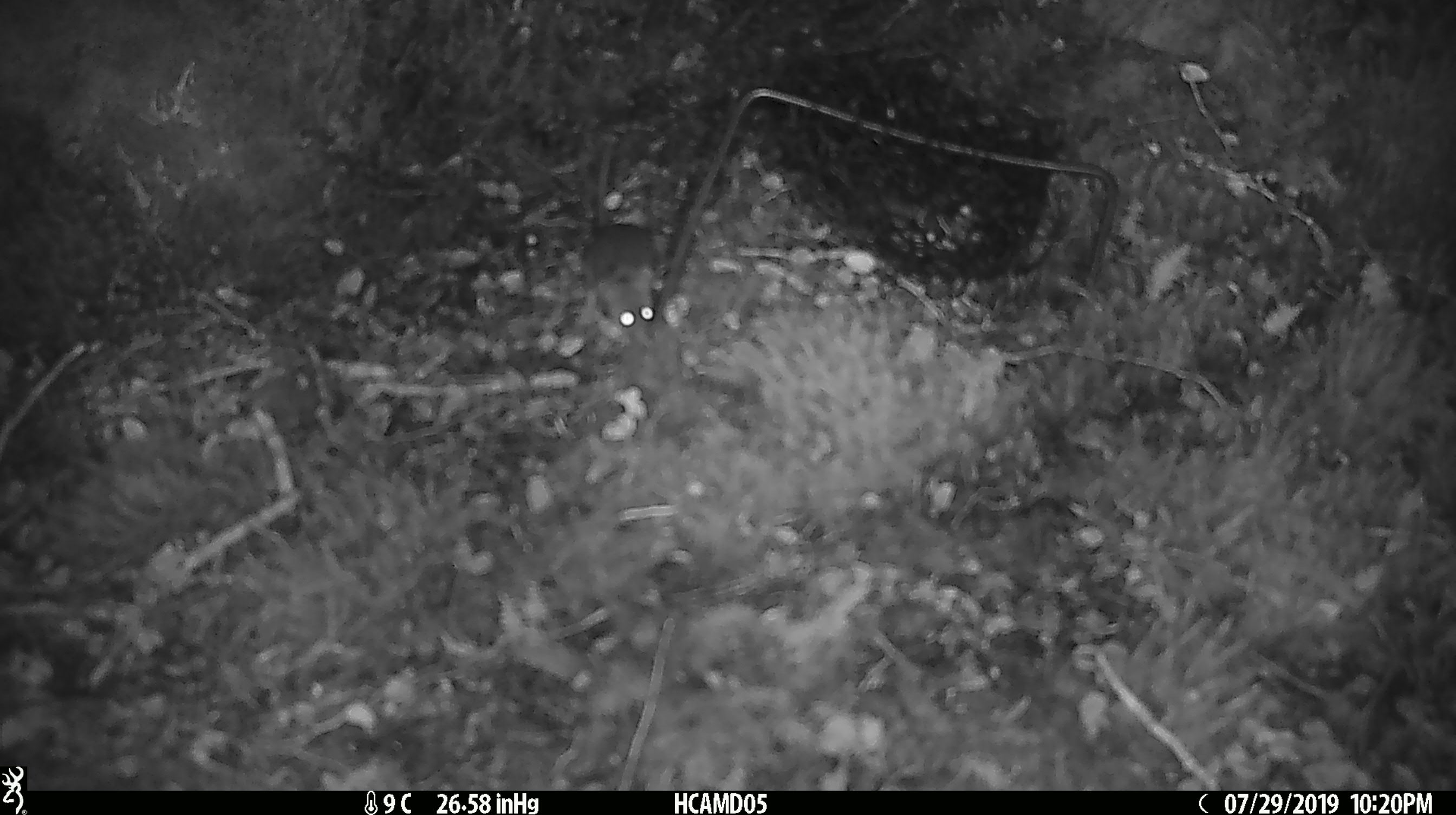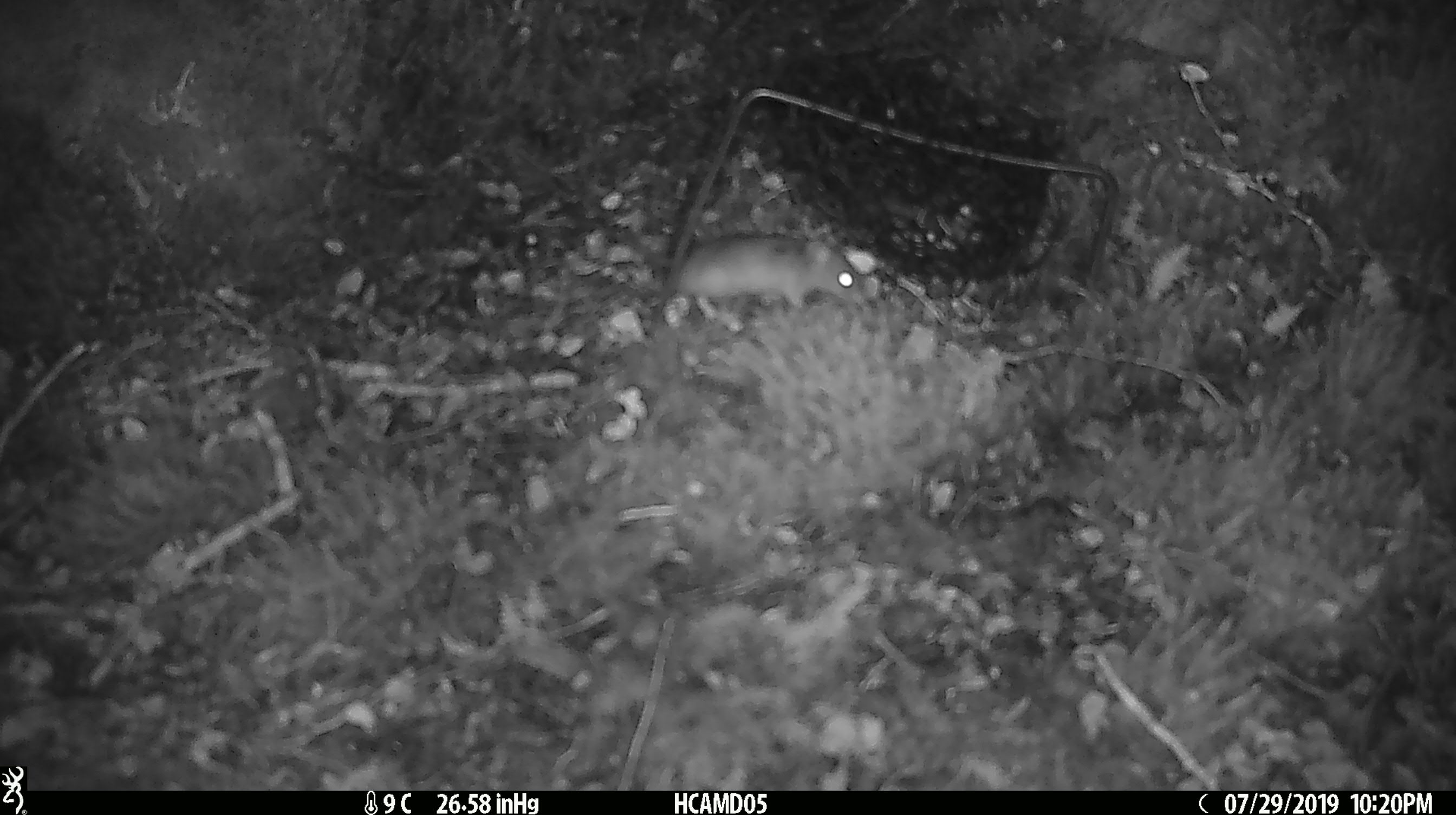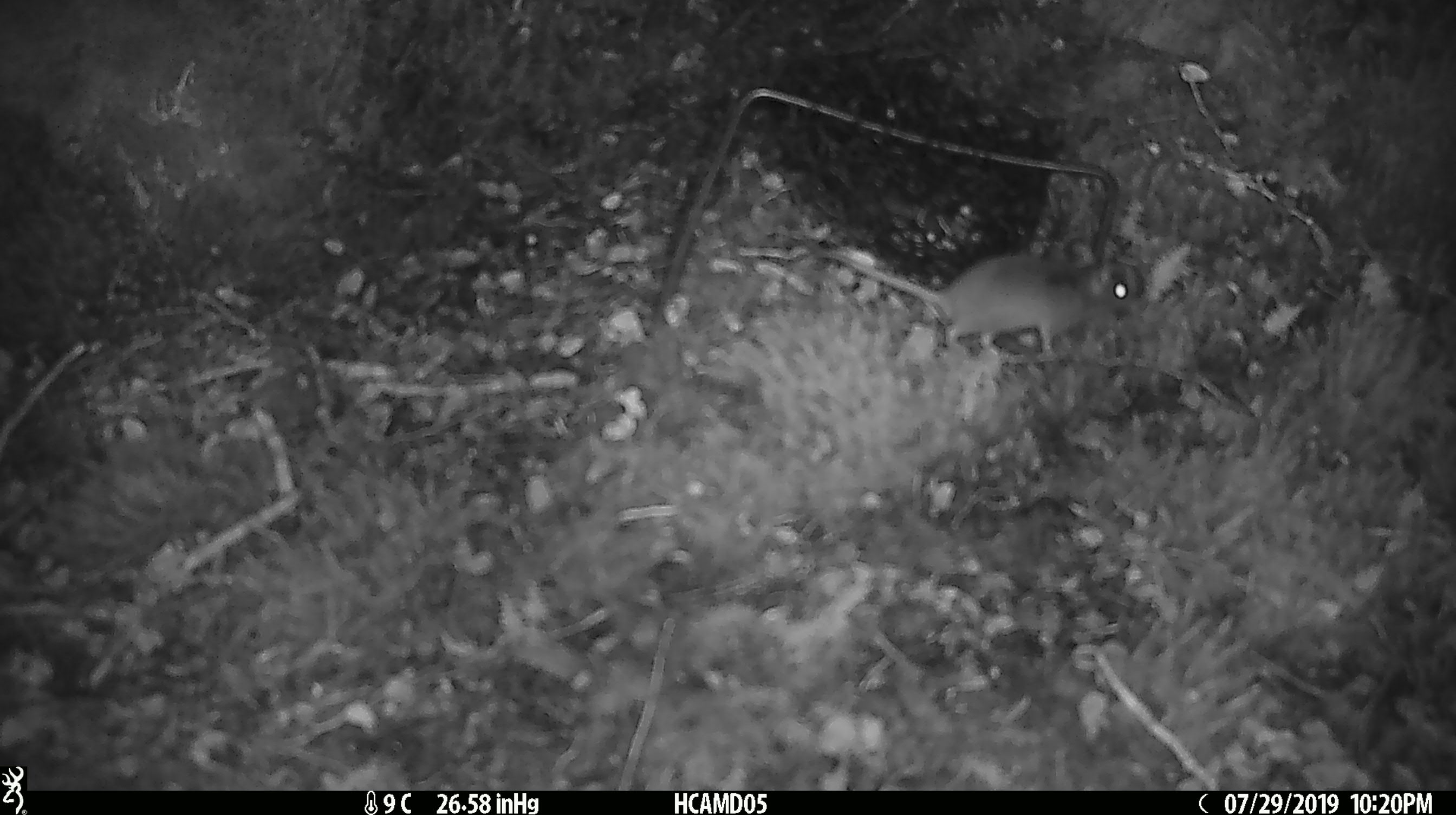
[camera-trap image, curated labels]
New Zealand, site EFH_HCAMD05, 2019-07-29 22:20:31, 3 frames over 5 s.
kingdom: Animalia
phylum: Chordata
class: Mammalia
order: Rodentia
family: Muridae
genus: Mus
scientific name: Mus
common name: mouse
Mouse (Mus).